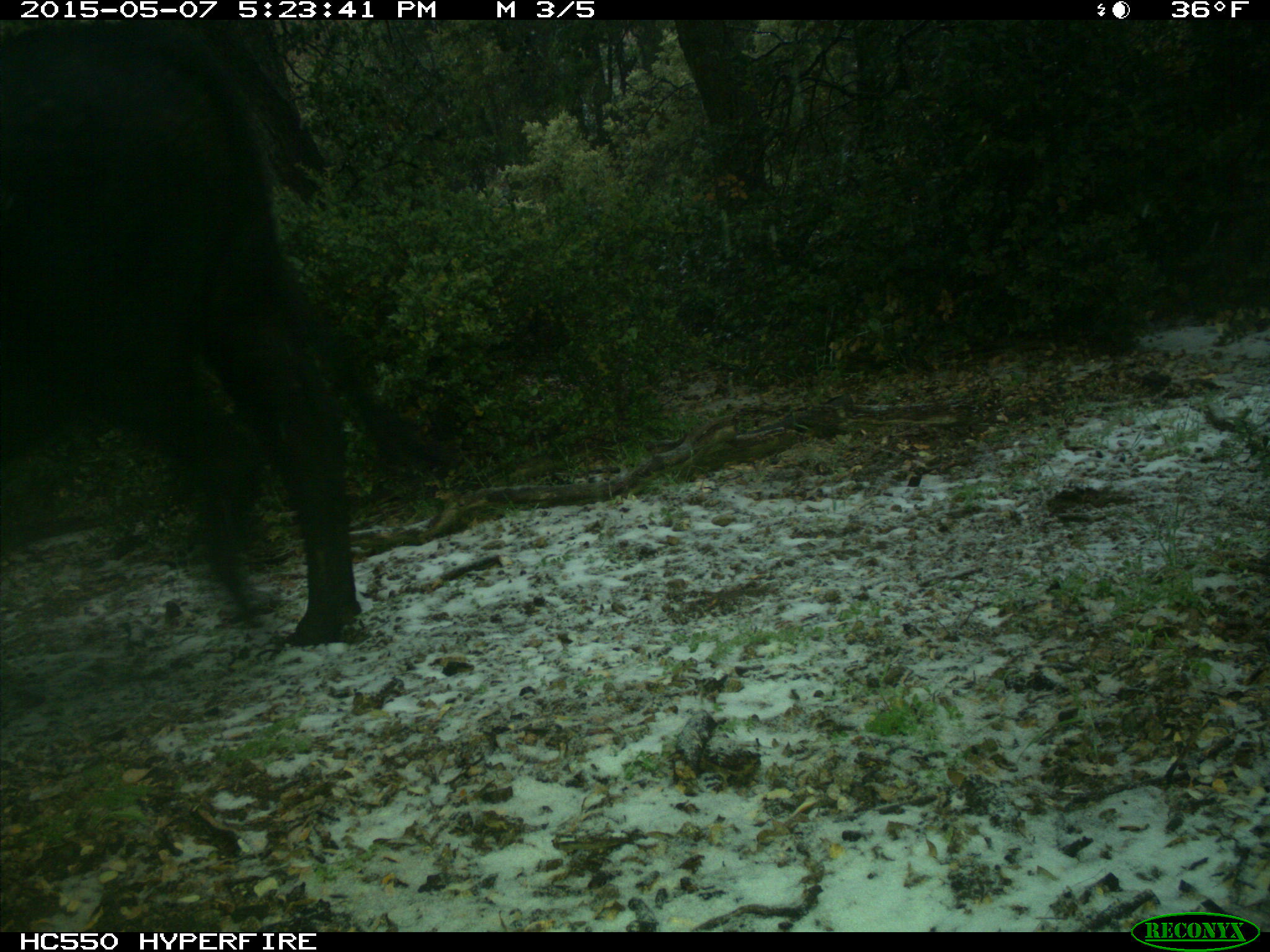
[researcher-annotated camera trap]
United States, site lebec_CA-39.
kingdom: Animalia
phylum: Chordata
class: Mammalia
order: Artiodactyla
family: Bovidae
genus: Bos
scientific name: Bos taurus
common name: domestic cow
Bos taurus (domestic cow).